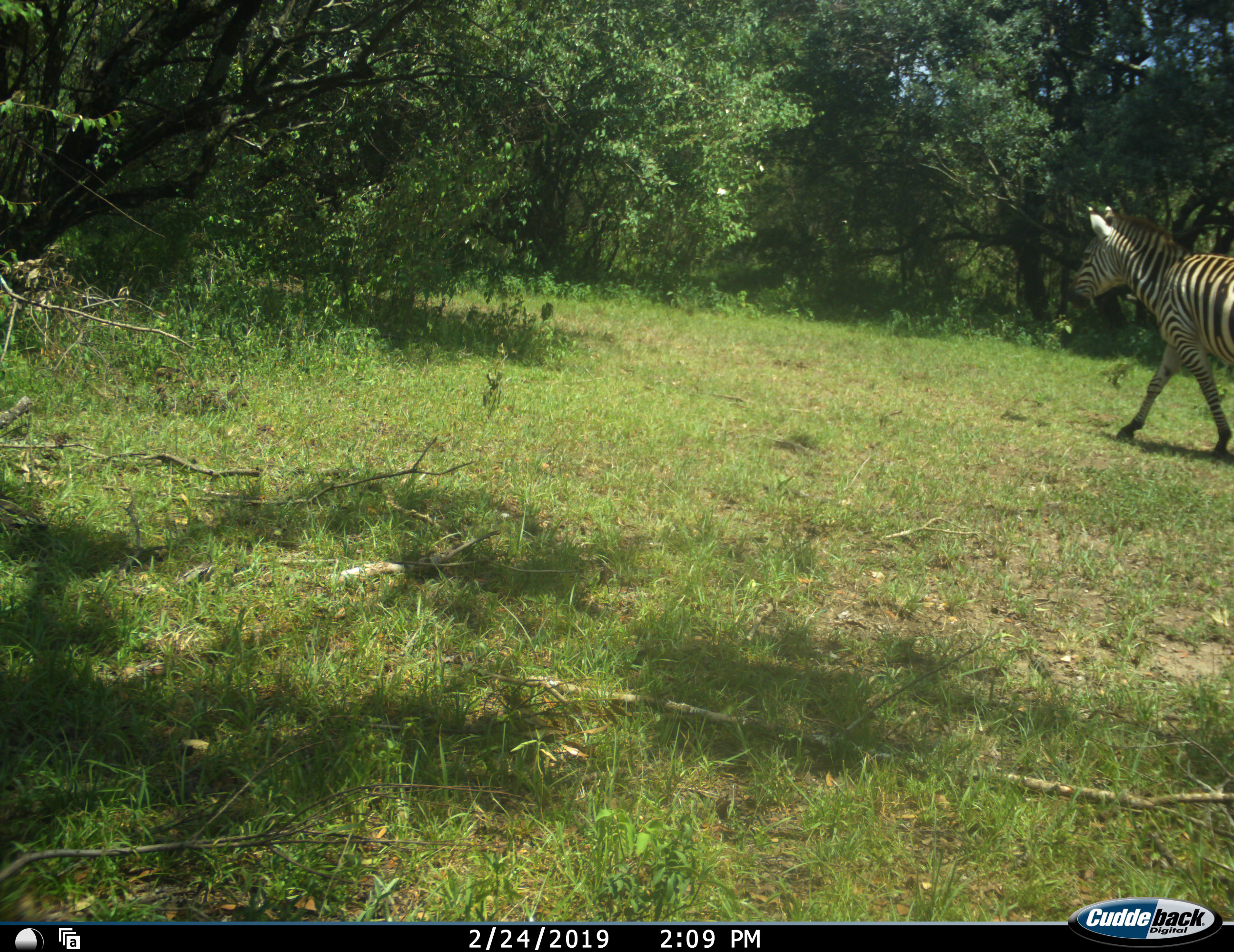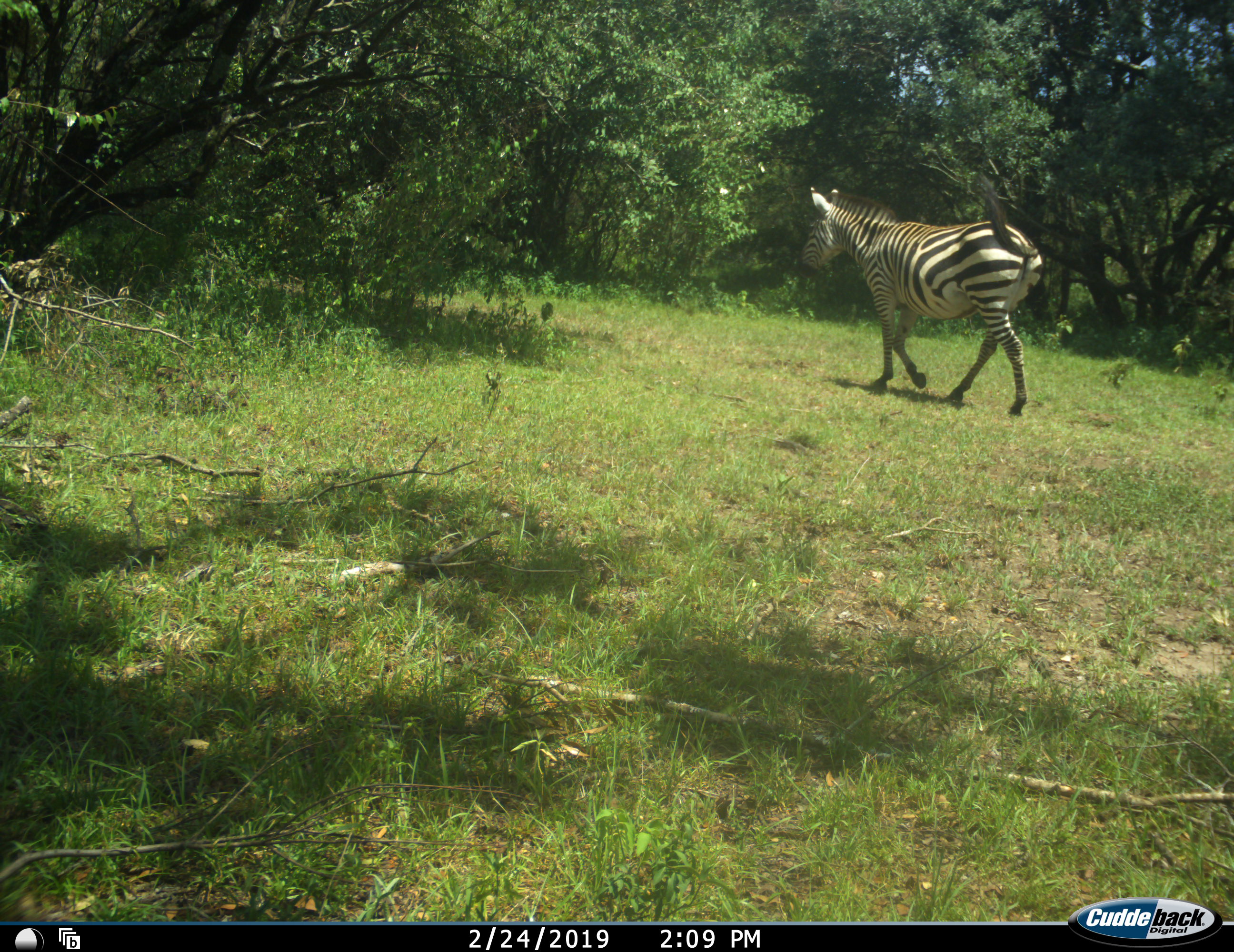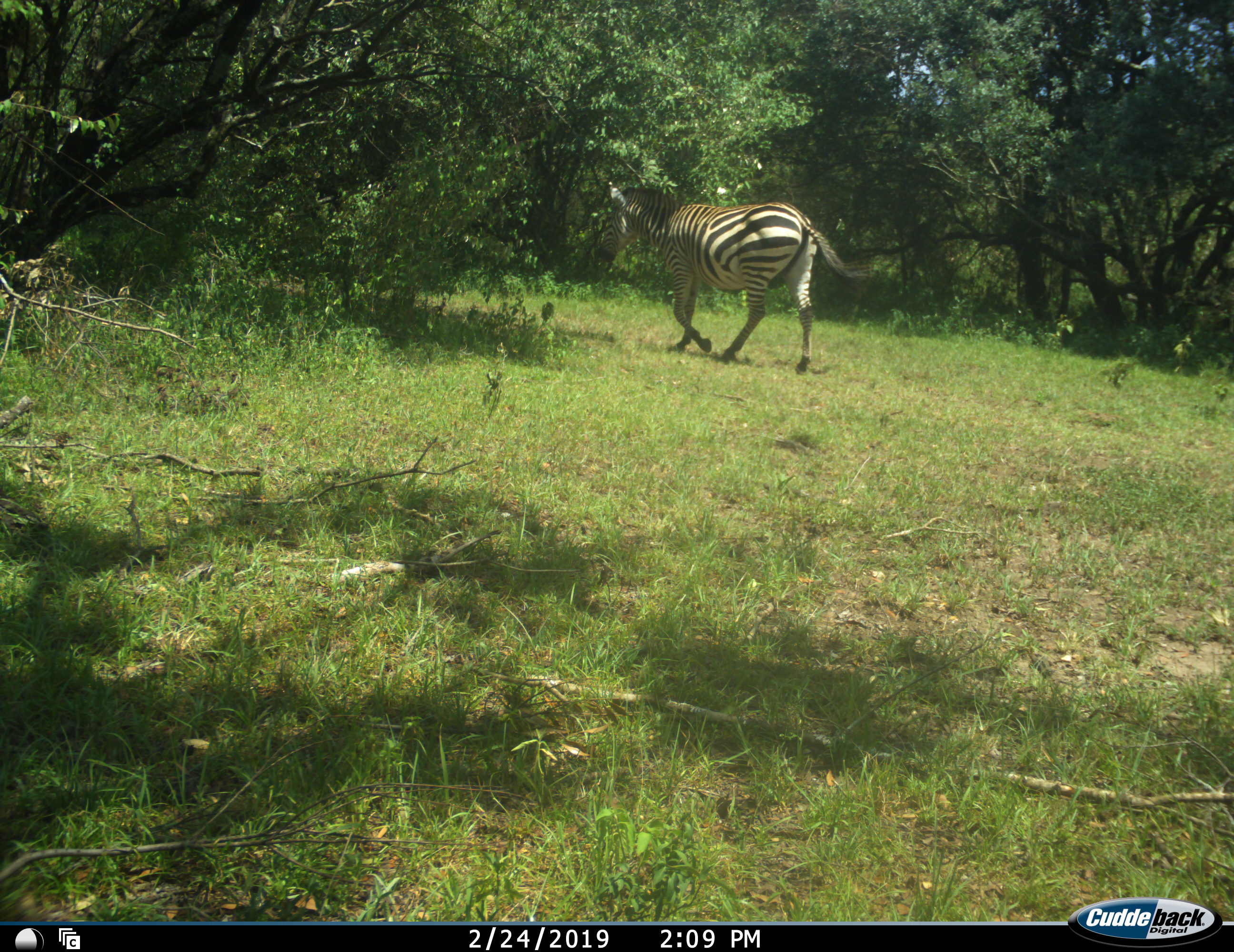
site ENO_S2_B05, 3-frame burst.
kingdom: Animalia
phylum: Chordata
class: Mammalia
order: Perissodactyla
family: Equidae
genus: Equus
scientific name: Equus quagga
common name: plains zebra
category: zebraplains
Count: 1.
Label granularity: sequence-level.